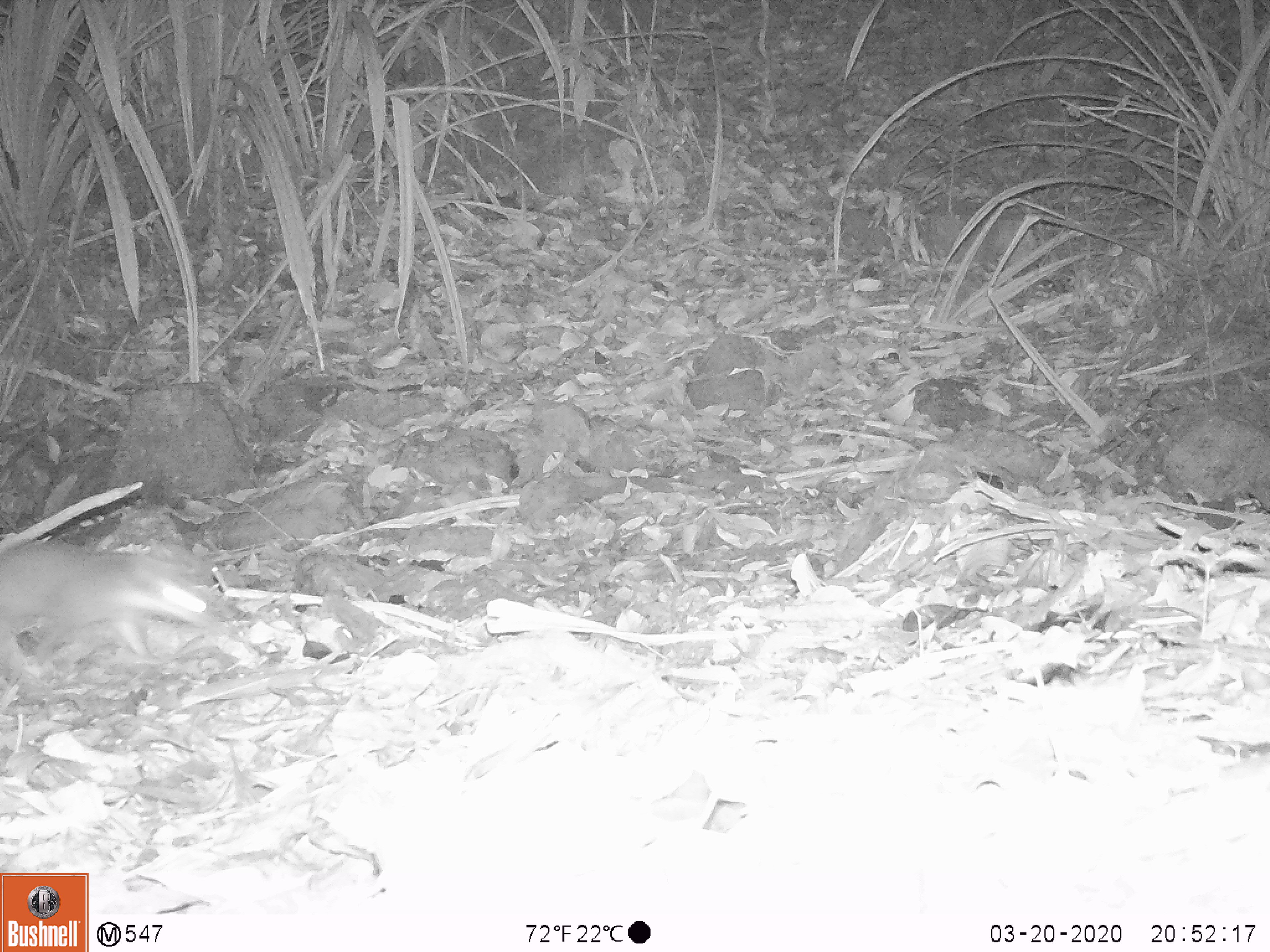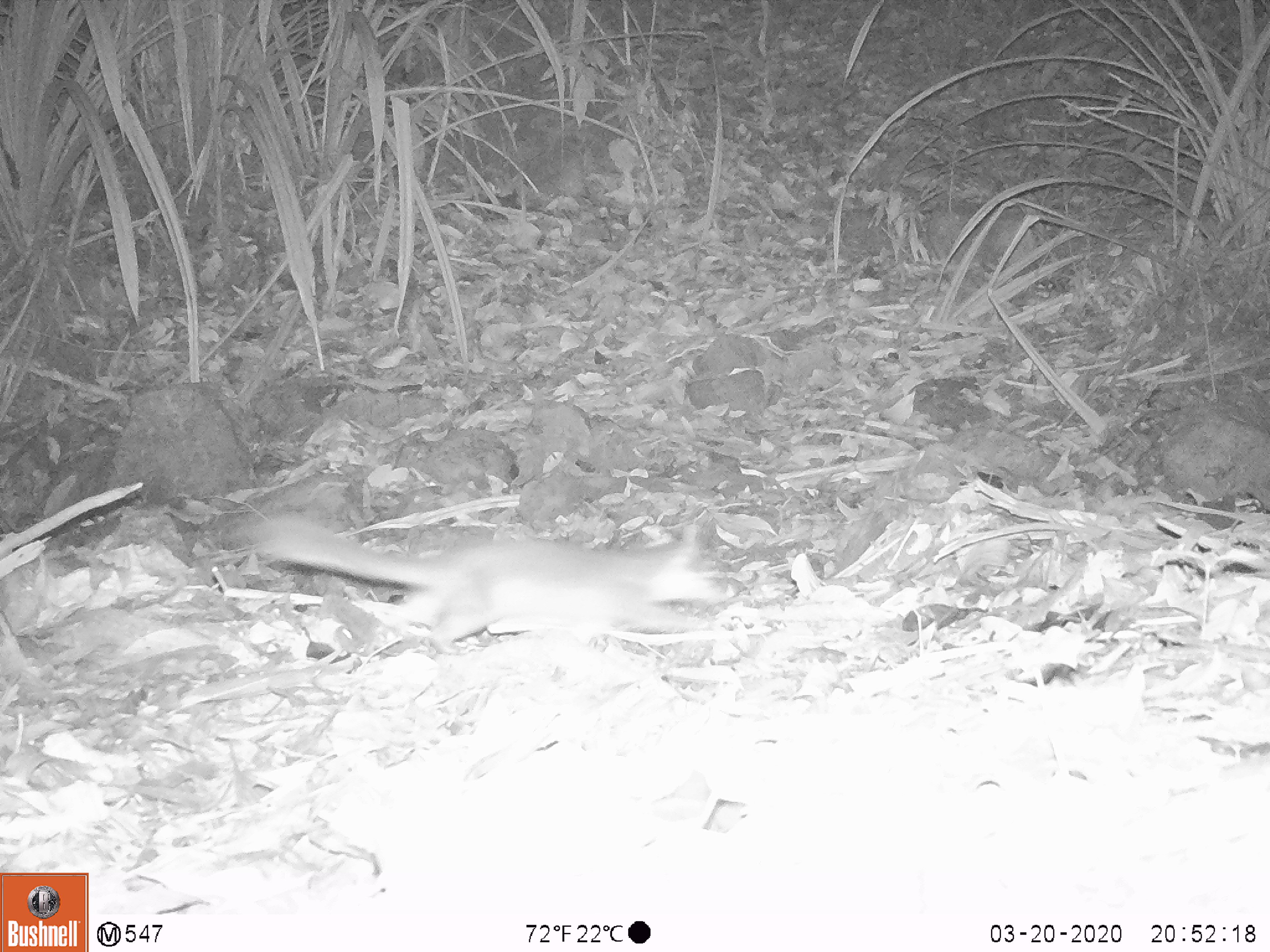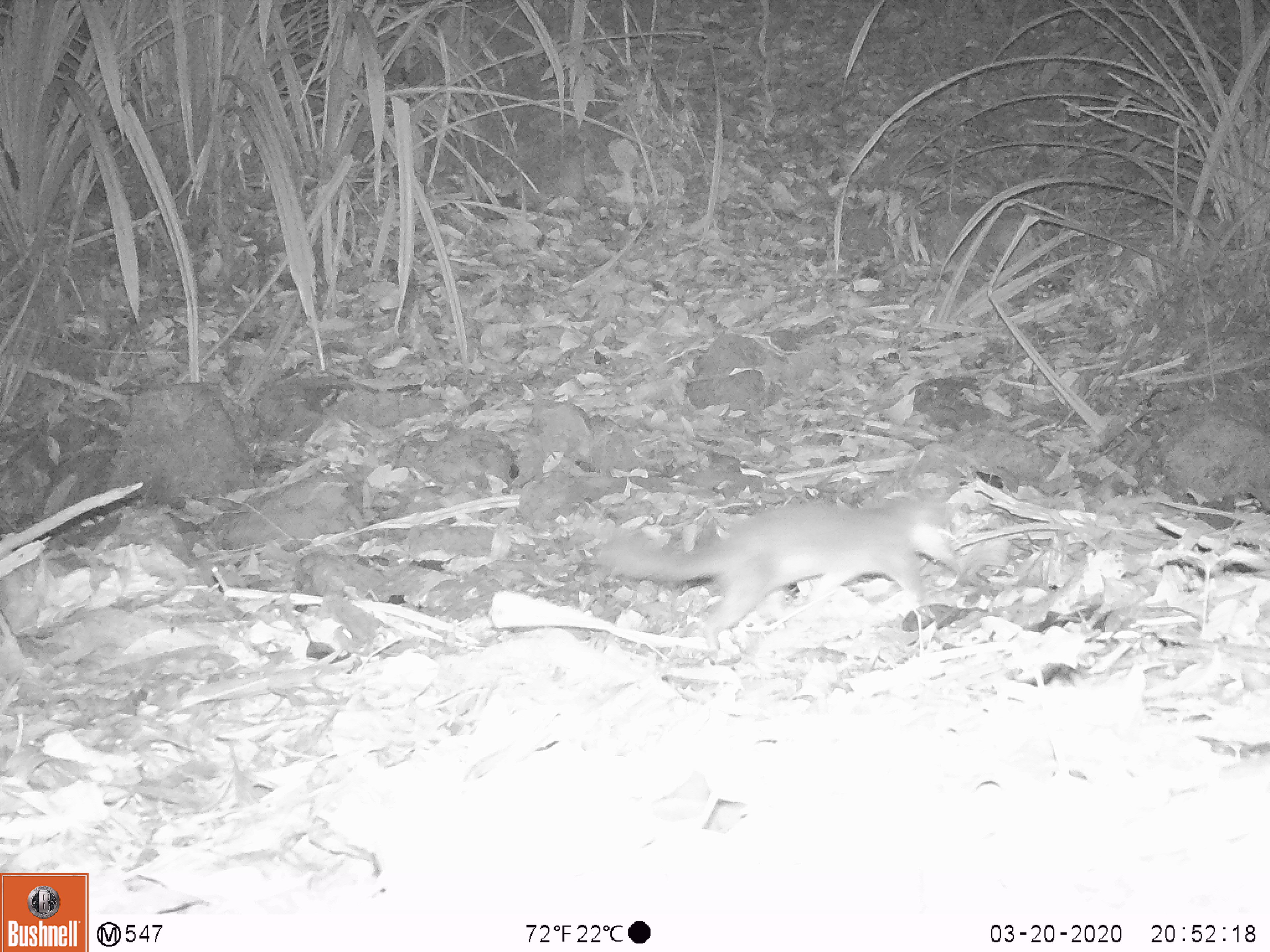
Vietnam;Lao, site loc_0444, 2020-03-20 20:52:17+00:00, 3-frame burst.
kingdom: Animalia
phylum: Chordata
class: Mammalia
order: Carnivora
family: Mustelidae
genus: Melogale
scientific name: Melogale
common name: ferret badger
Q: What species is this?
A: Ferret badger (Melogale).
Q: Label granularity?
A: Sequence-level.